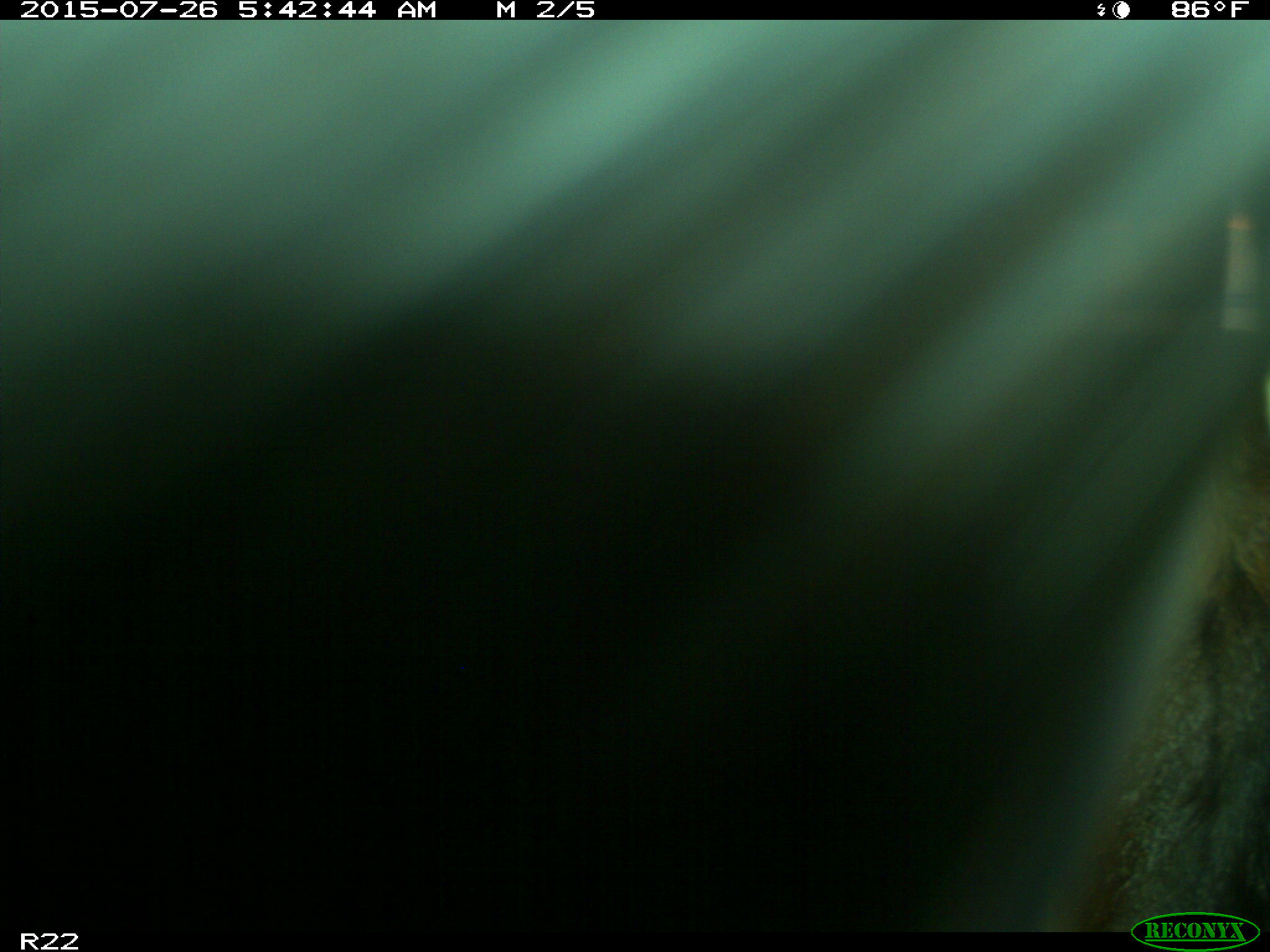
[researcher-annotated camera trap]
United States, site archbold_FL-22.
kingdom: Animalia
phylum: Chordata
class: Mammalia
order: Artiodactyla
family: Bovidae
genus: Bos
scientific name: Bos taurus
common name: domestic cow